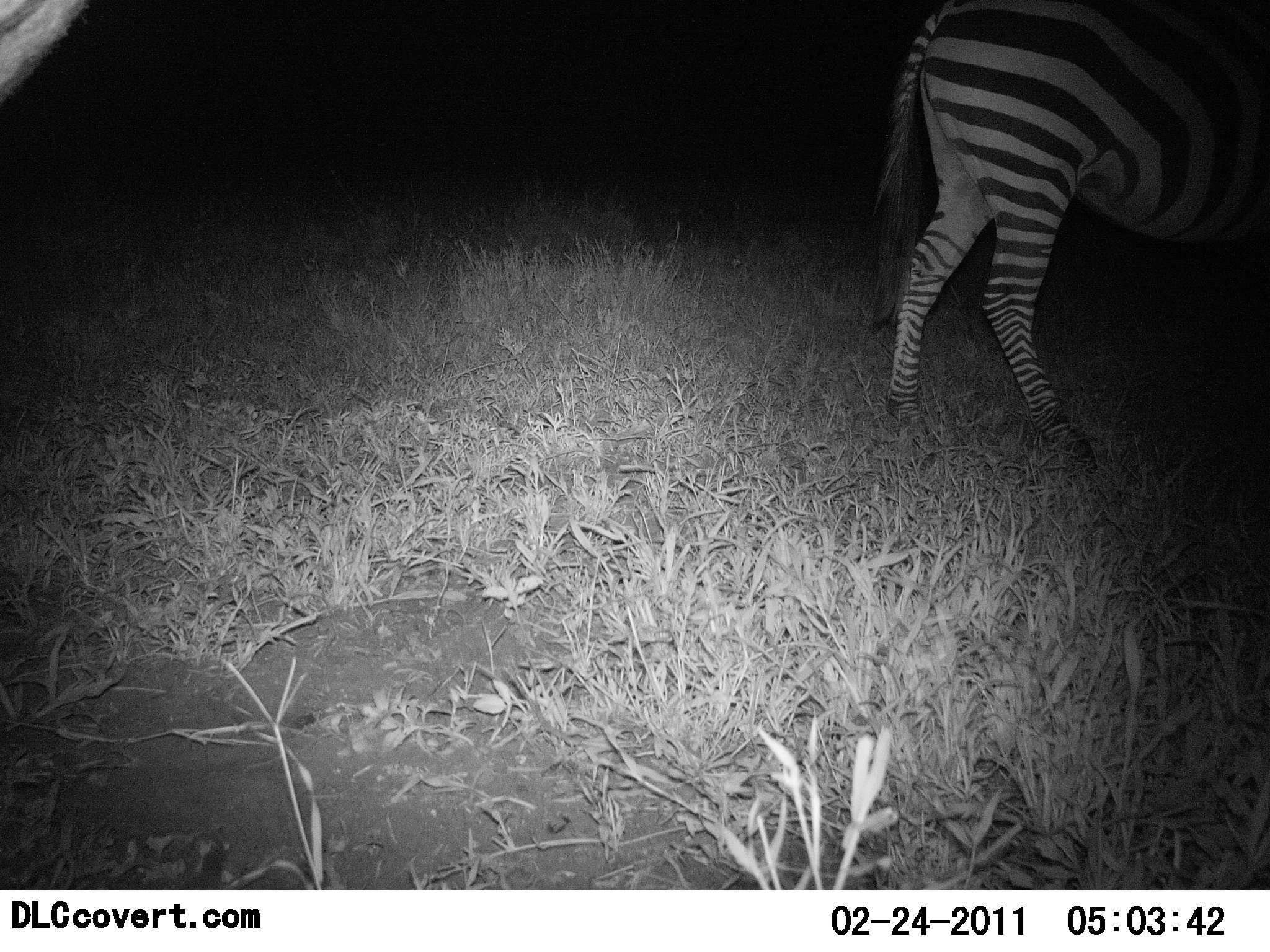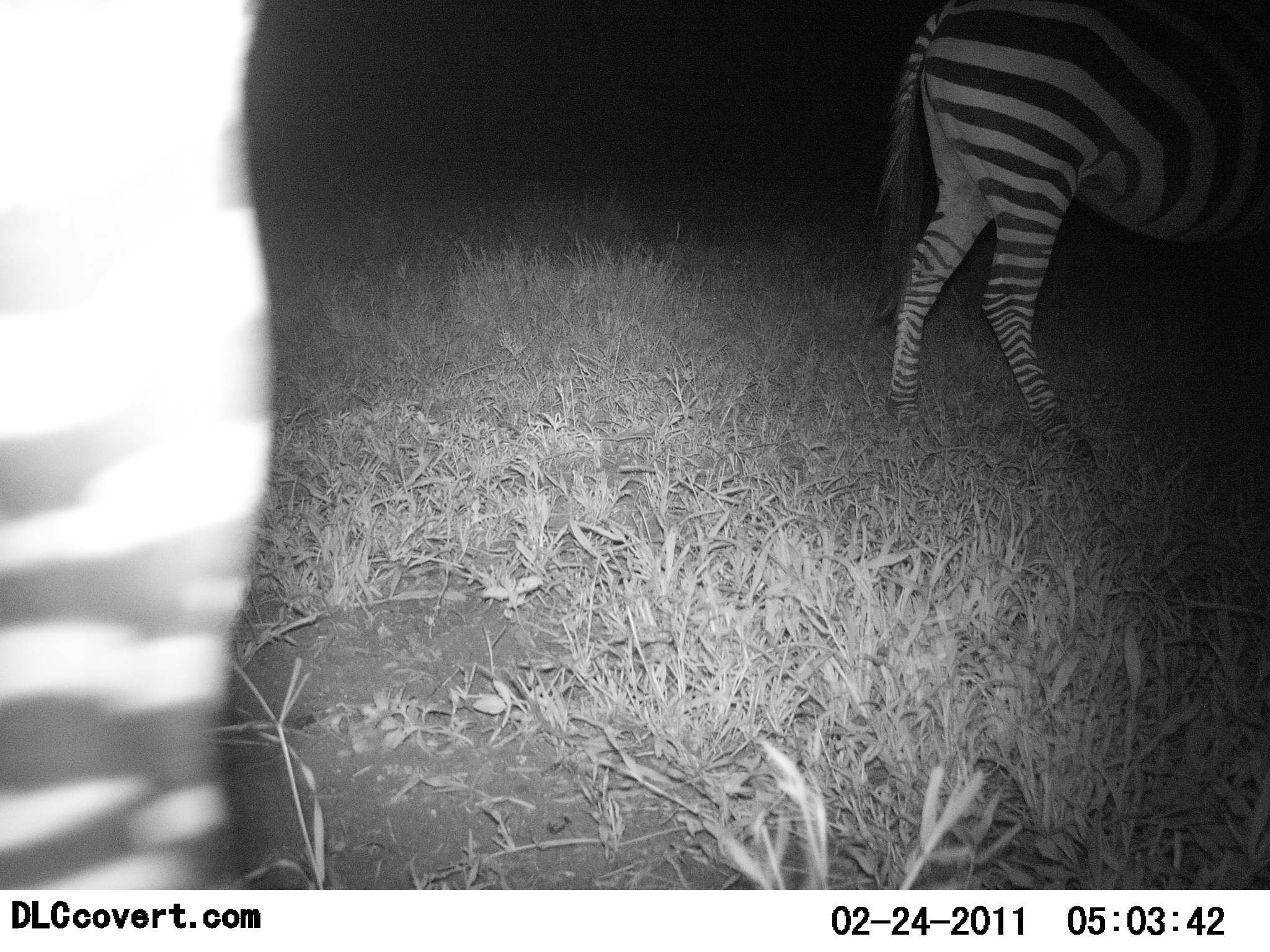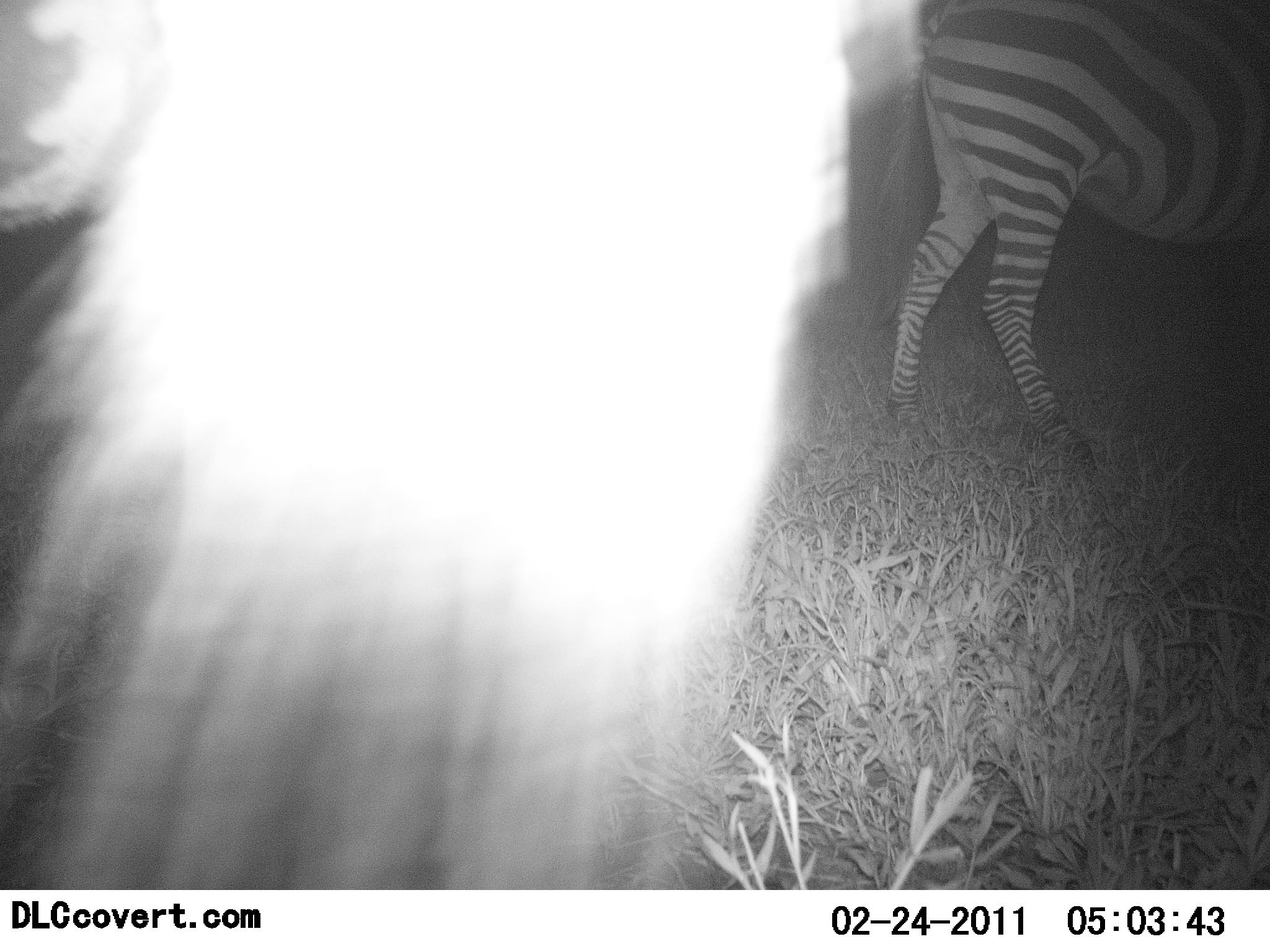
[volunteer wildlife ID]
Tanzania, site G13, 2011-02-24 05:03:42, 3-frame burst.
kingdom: Animalia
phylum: Chordata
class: Mammalia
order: Perissodactyla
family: Equidae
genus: Equus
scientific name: Equus quagga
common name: plains zebra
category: zebra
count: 2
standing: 58%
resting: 0%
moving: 67%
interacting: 0%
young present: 0%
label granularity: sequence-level